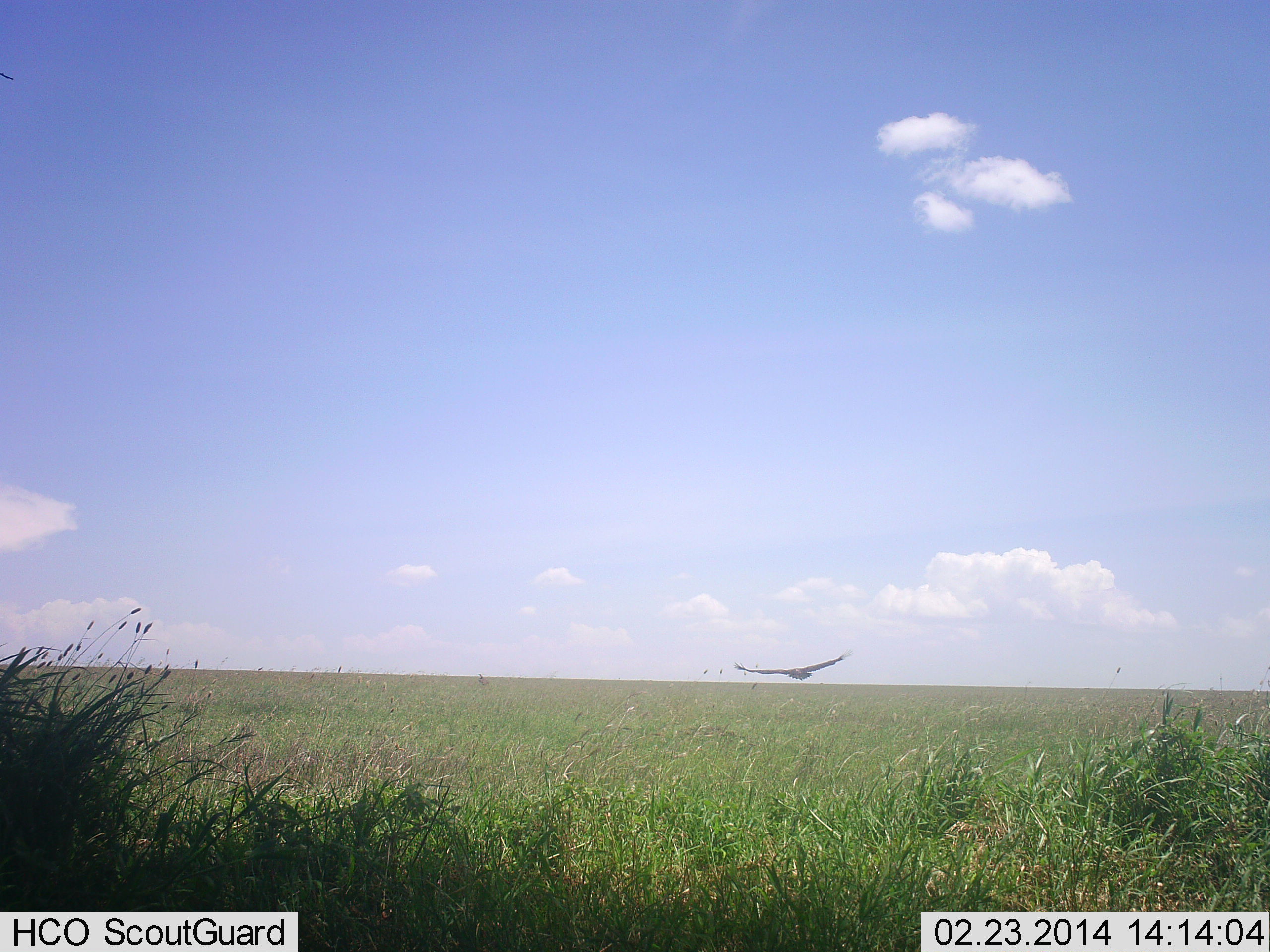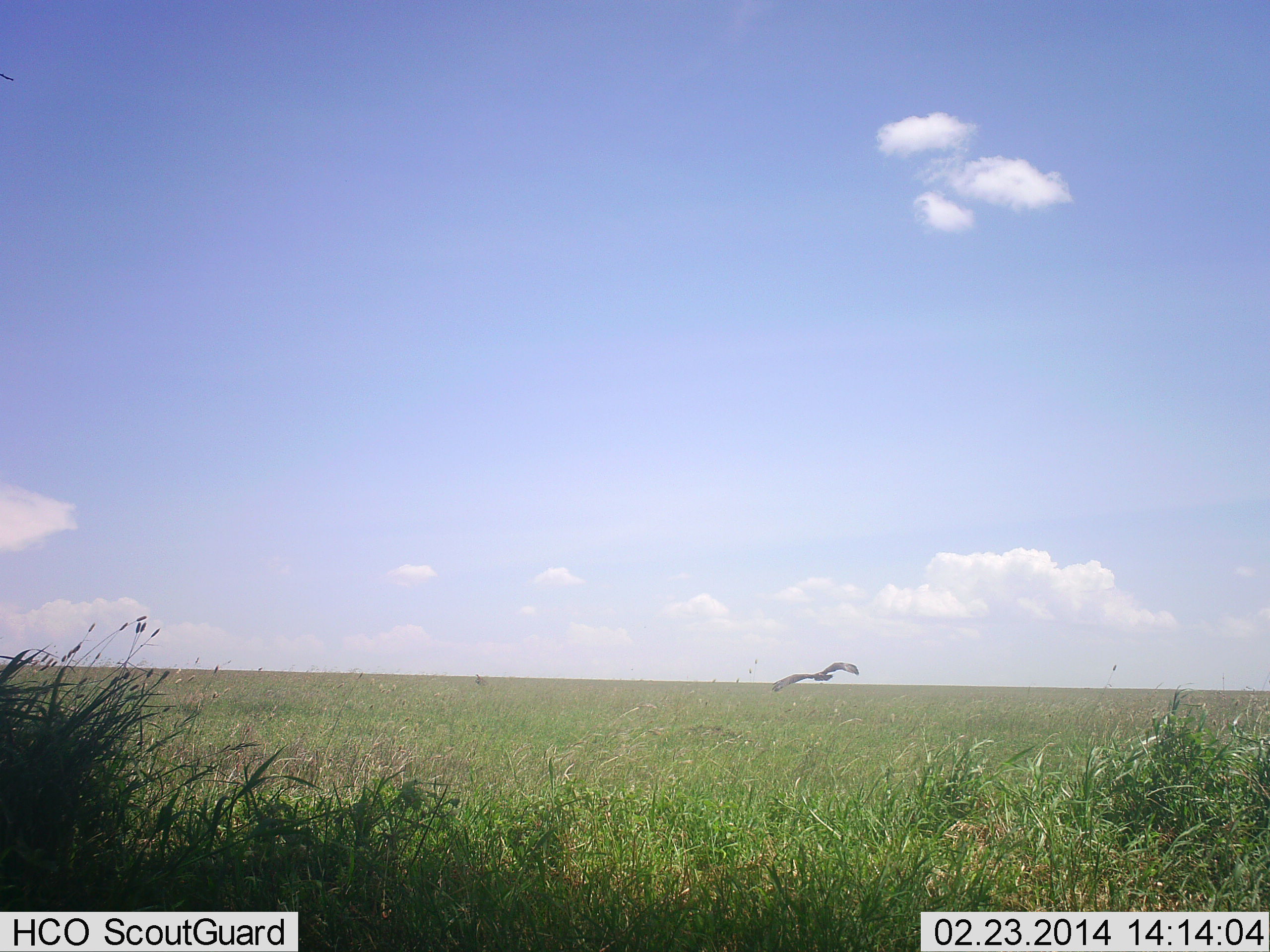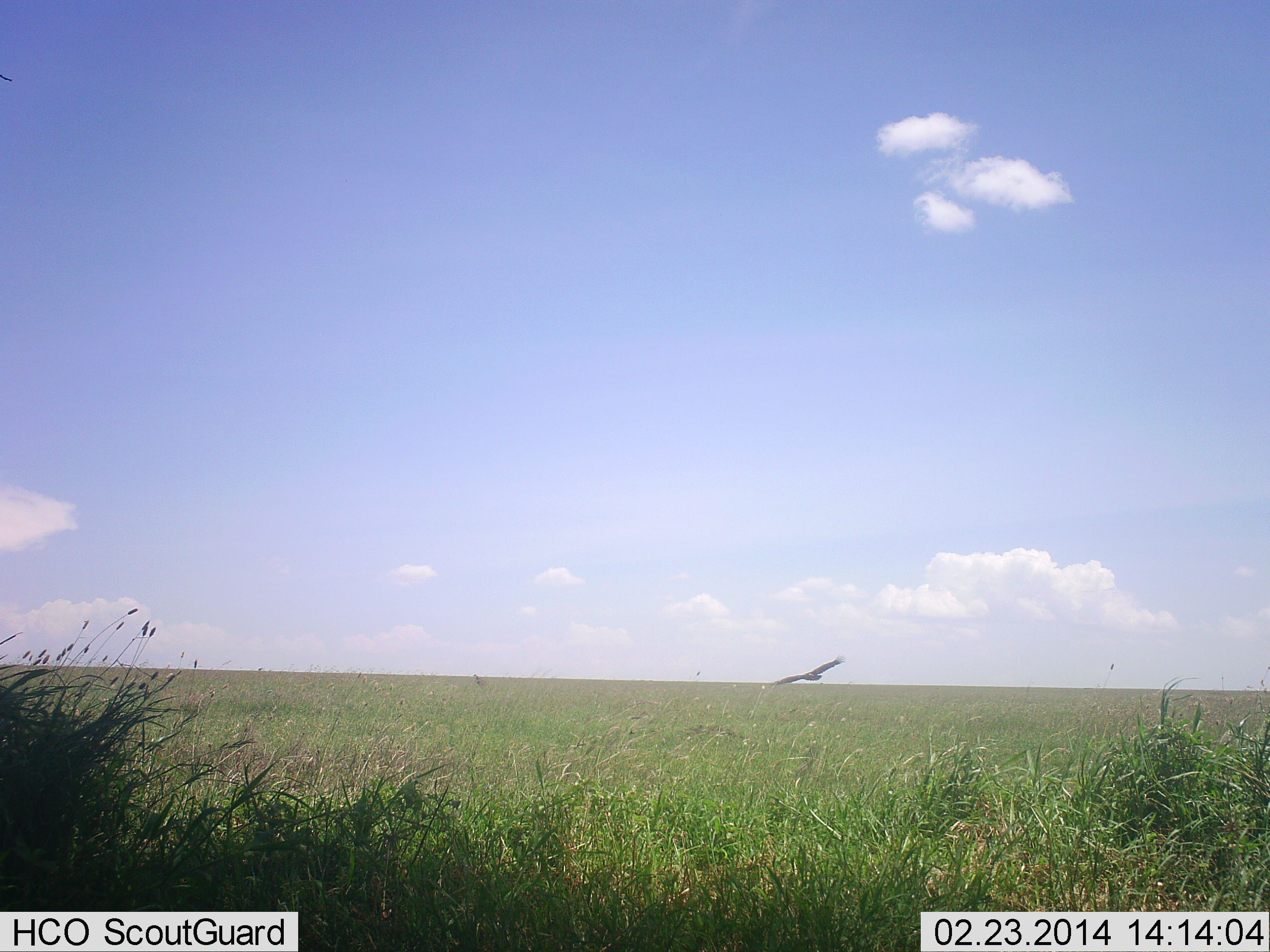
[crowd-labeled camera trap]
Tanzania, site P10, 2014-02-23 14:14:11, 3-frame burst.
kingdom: Animalia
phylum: Chordata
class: Aves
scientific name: Aves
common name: bird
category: otherbird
Otherbird (bird) (Aves), count 1. Behavior (volunteer vote fractions): standing 0%, resting 0%, moving 100%, interacting 0%. Young present (vote fraction): 0%. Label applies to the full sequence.